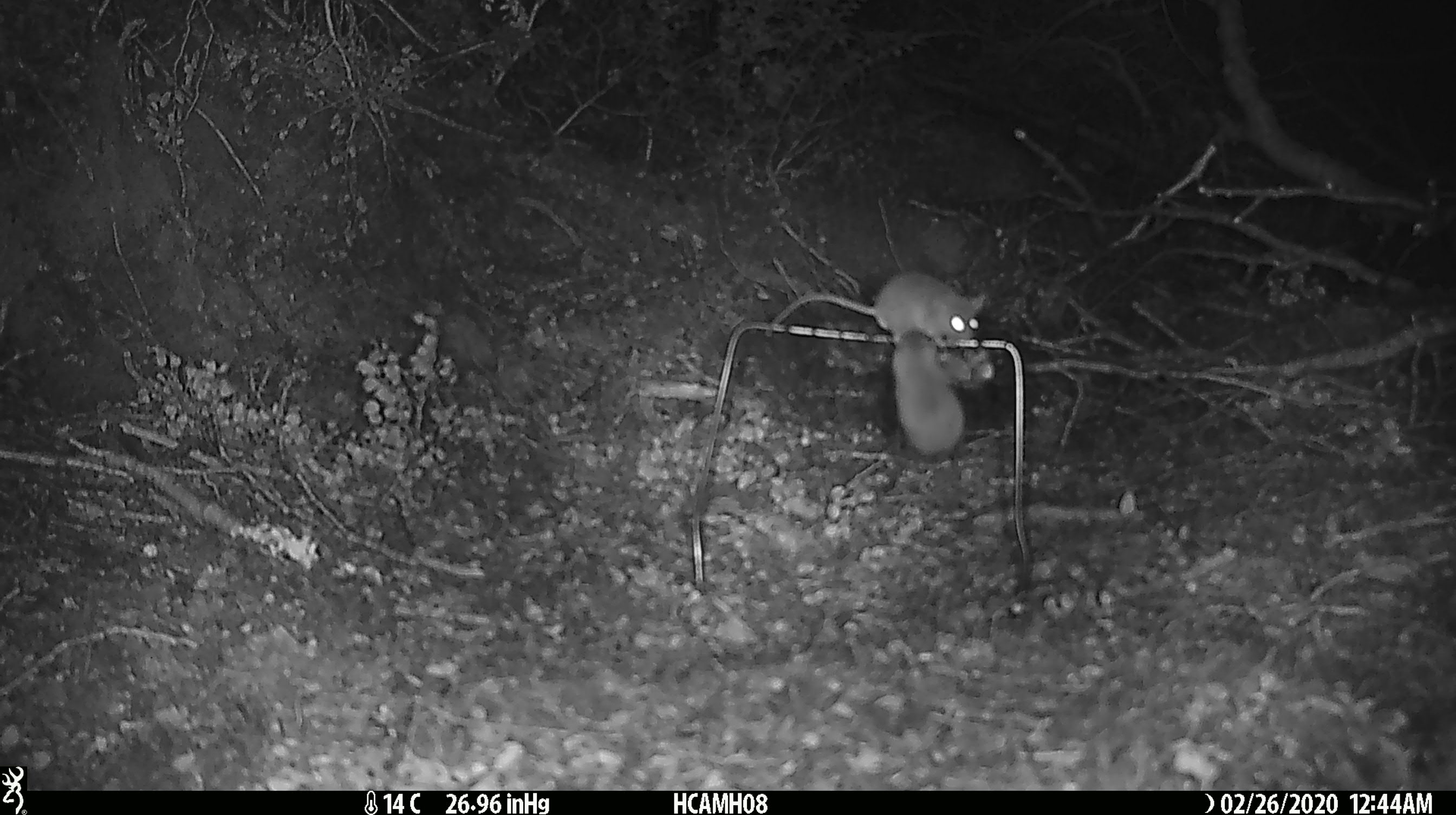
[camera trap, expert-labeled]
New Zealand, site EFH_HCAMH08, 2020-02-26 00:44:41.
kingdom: Animalia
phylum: Chordata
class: Mammalia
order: Rodentia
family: Muridae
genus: Mus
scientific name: Mus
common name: mouse